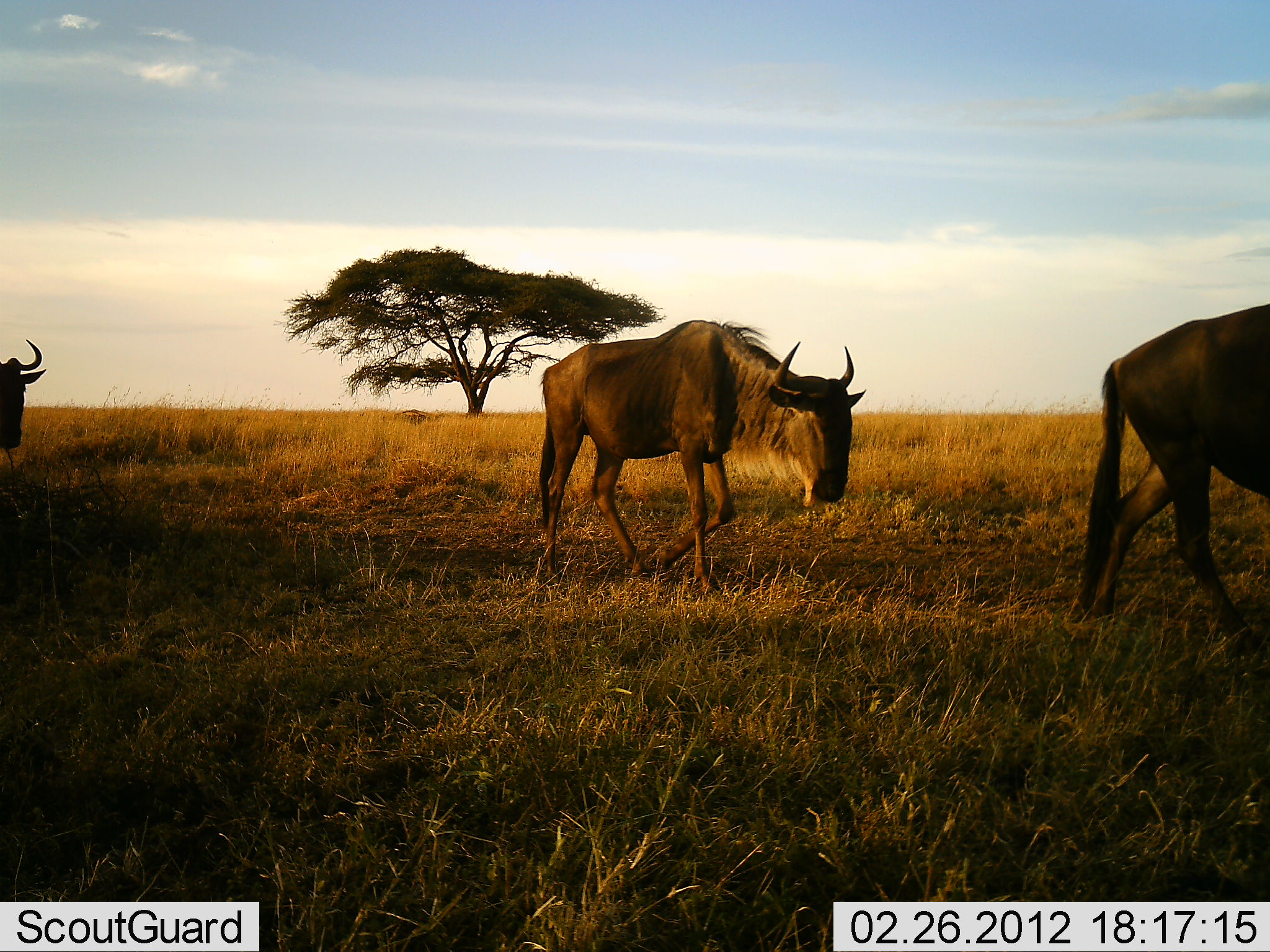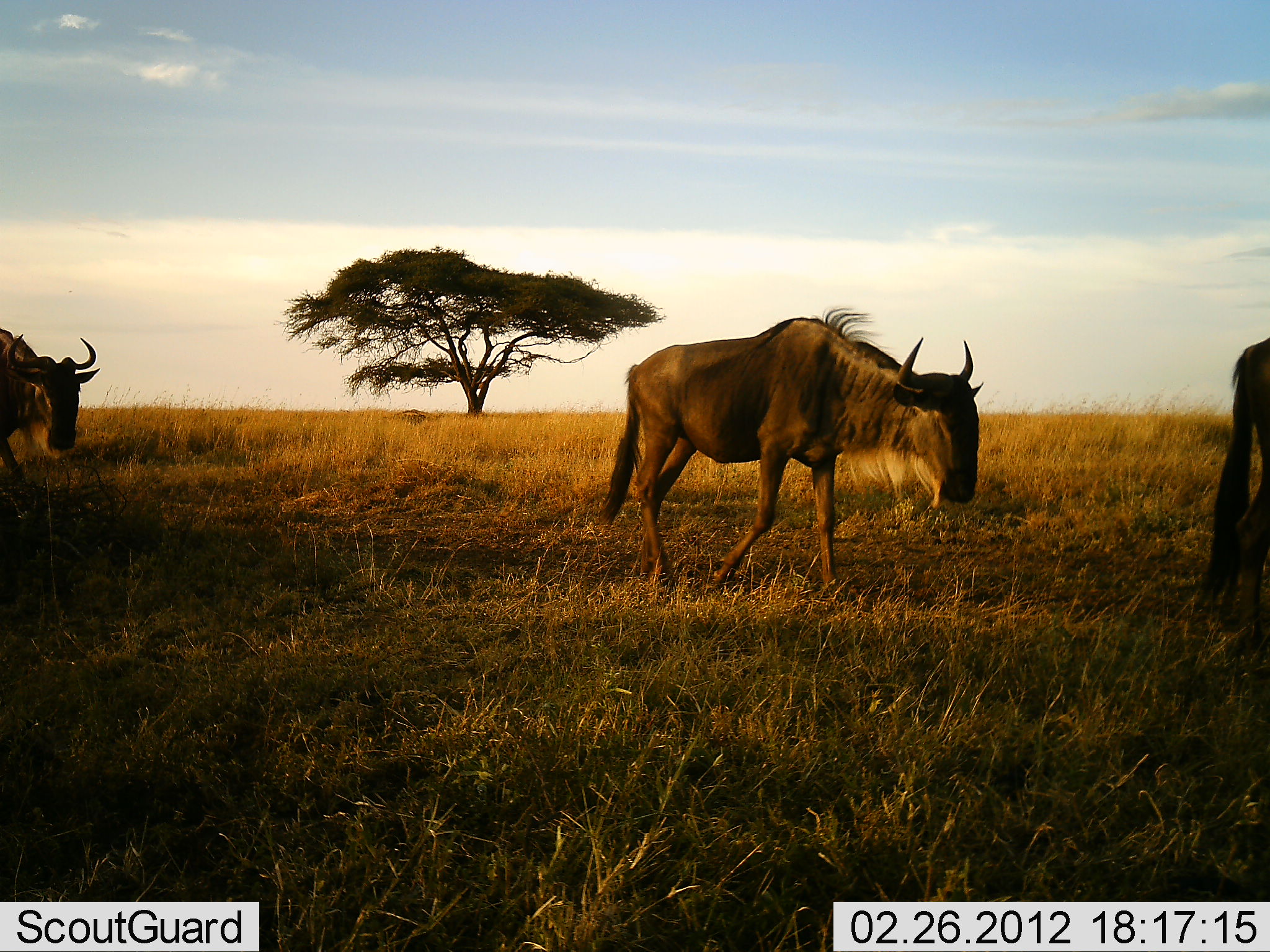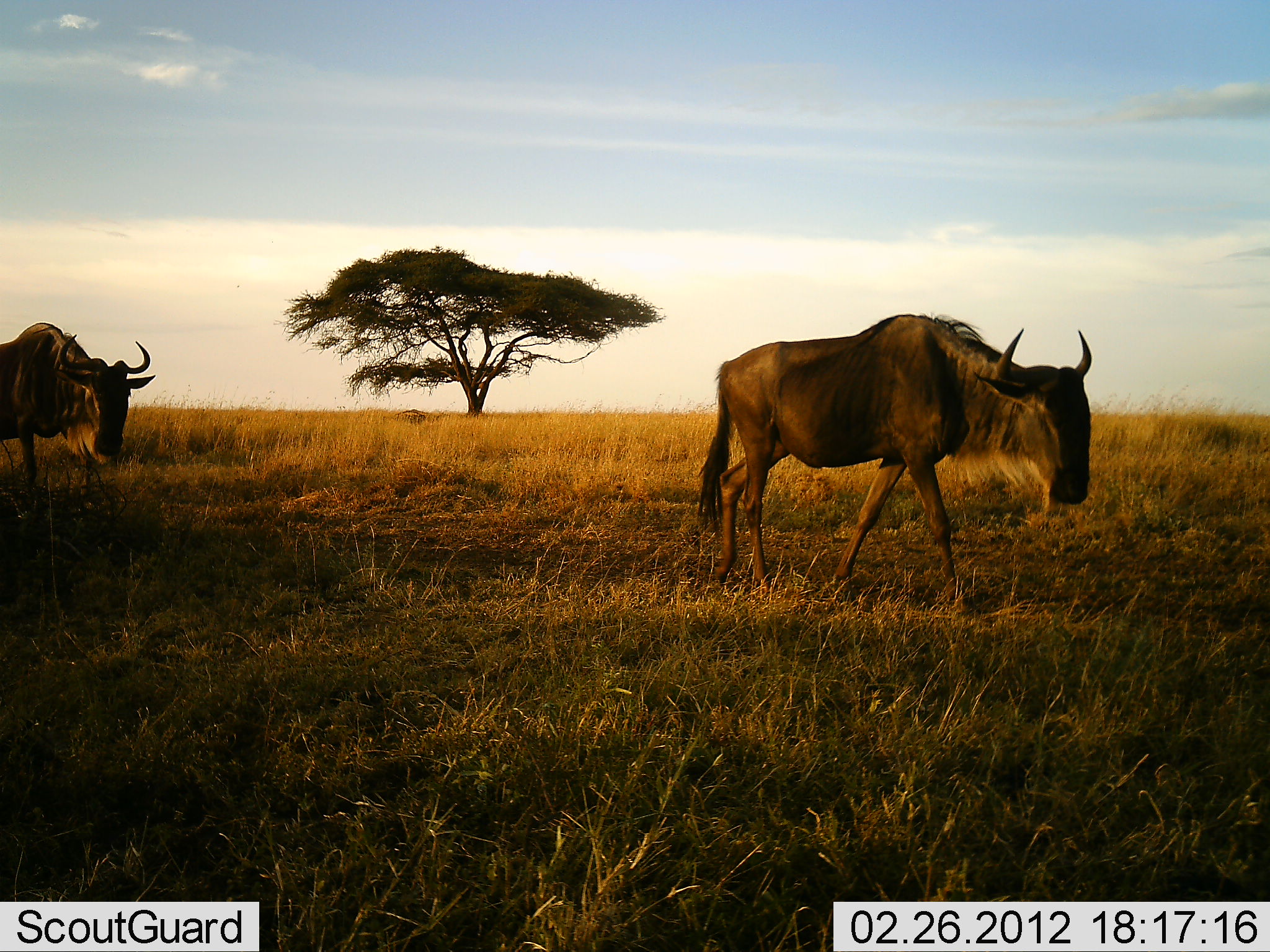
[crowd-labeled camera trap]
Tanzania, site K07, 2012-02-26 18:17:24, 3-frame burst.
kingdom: Animalia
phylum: Chordata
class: Mammalia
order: Artiodactyla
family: Bovidae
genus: Connochaetes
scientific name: Connochaetes taurinus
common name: blue wildebeest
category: wildebeest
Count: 3.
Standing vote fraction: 0%.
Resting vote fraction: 0%.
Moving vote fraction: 100%.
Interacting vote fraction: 0%.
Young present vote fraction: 0%.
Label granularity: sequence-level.